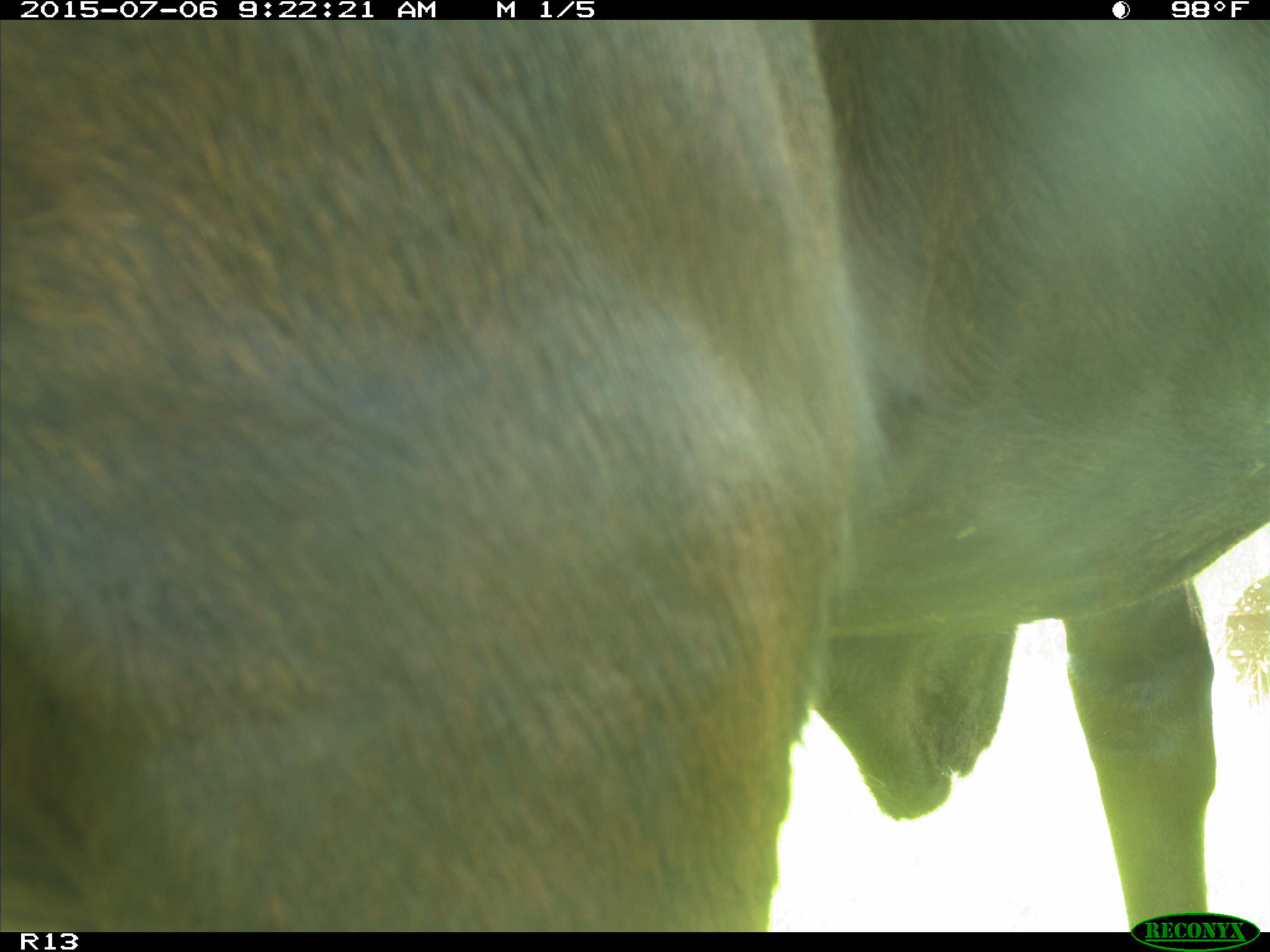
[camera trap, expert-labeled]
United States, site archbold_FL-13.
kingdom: Animalia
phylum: Chordata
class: Mammalia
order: Artiodactyla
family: Bovidae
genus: Bos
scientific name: Bos taurus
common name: domestic cow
Bos taurus (domestic cow).